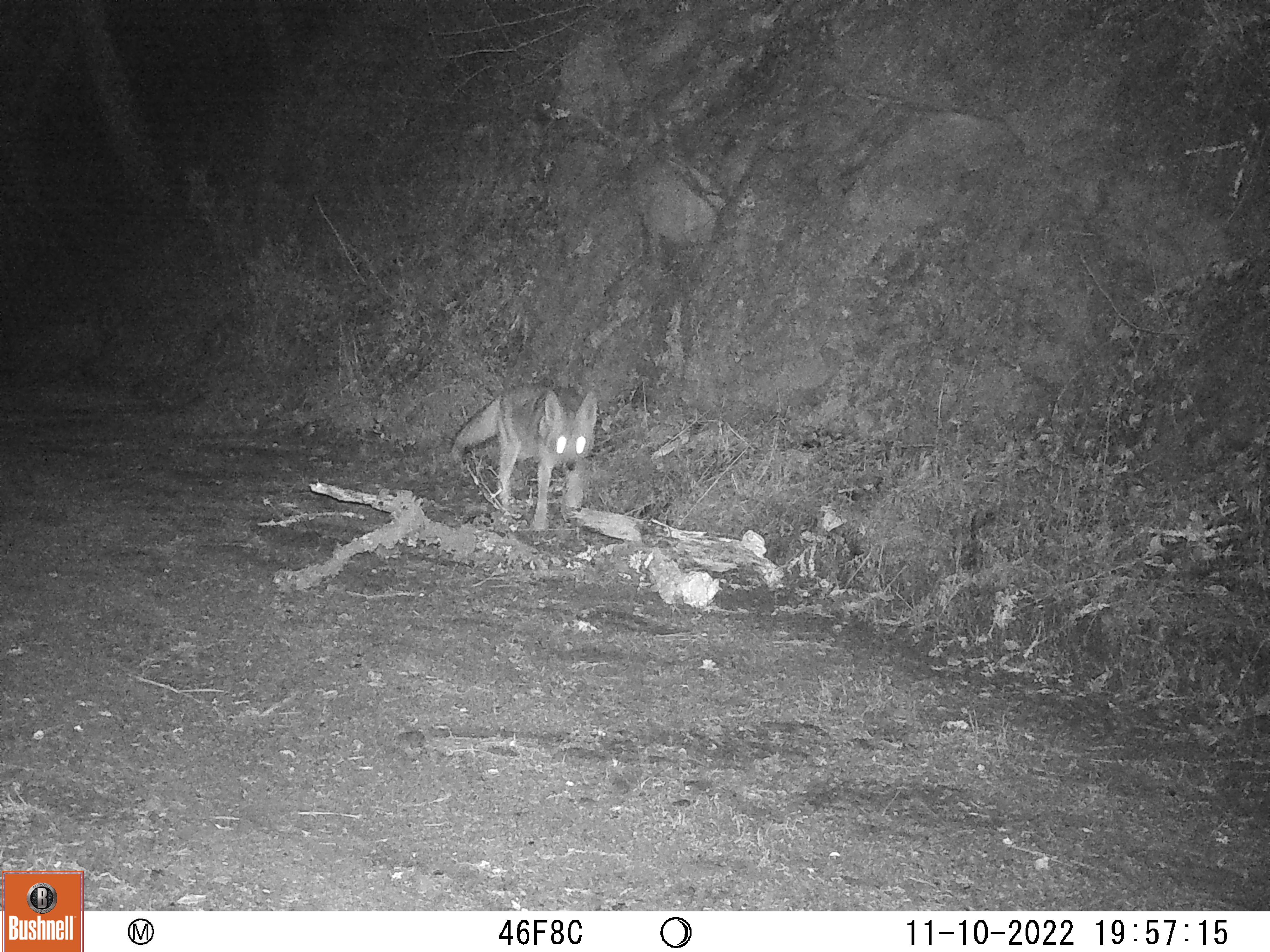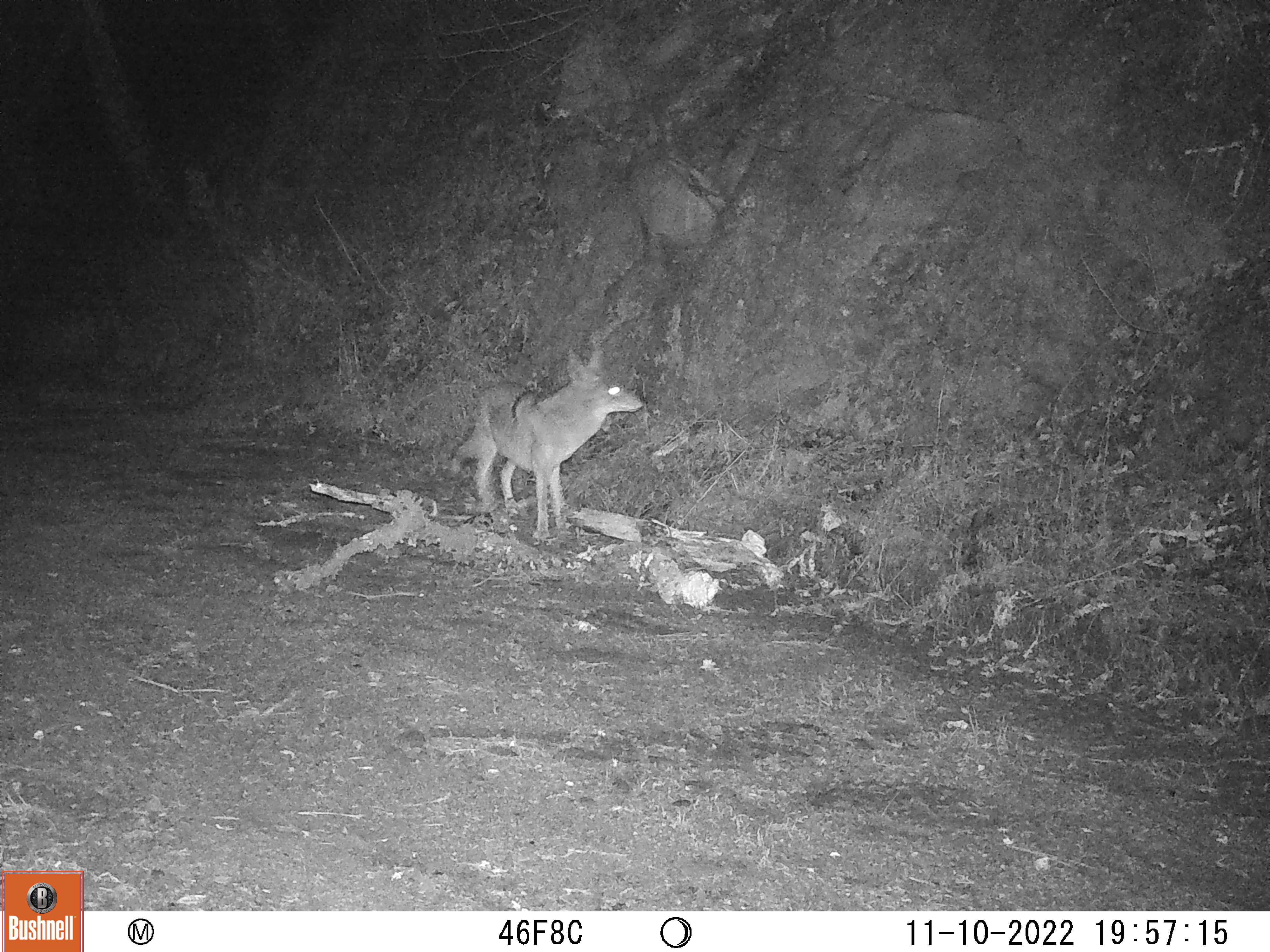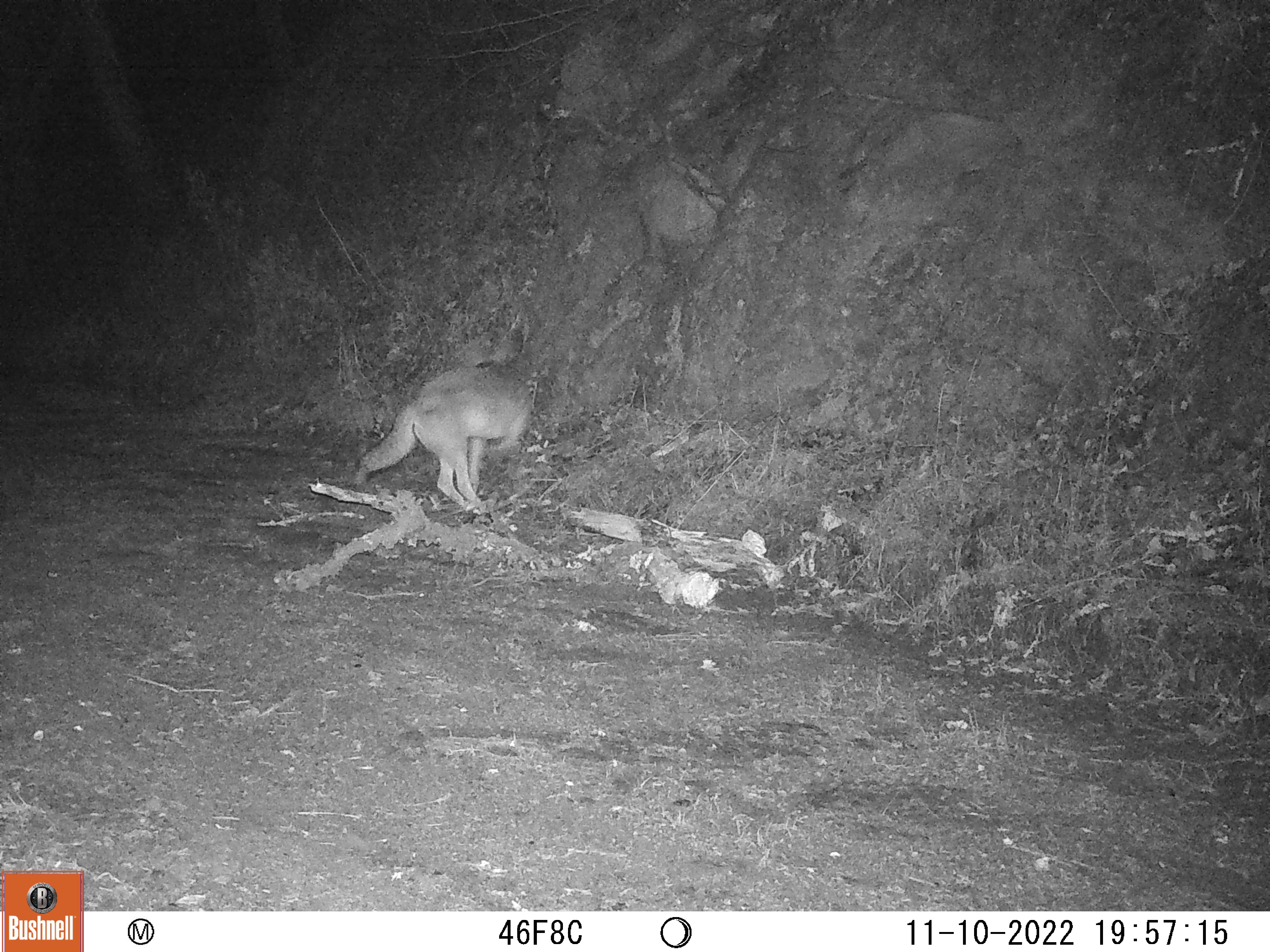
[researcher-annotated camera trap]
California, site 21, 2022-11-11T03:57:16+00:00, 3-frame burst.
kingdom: Animalia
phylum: Chordata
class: Mammalia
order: Carnivora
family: Canidae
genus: Canis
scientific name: Canis latrans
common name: coyote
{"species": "coyote (Canis latrans)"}